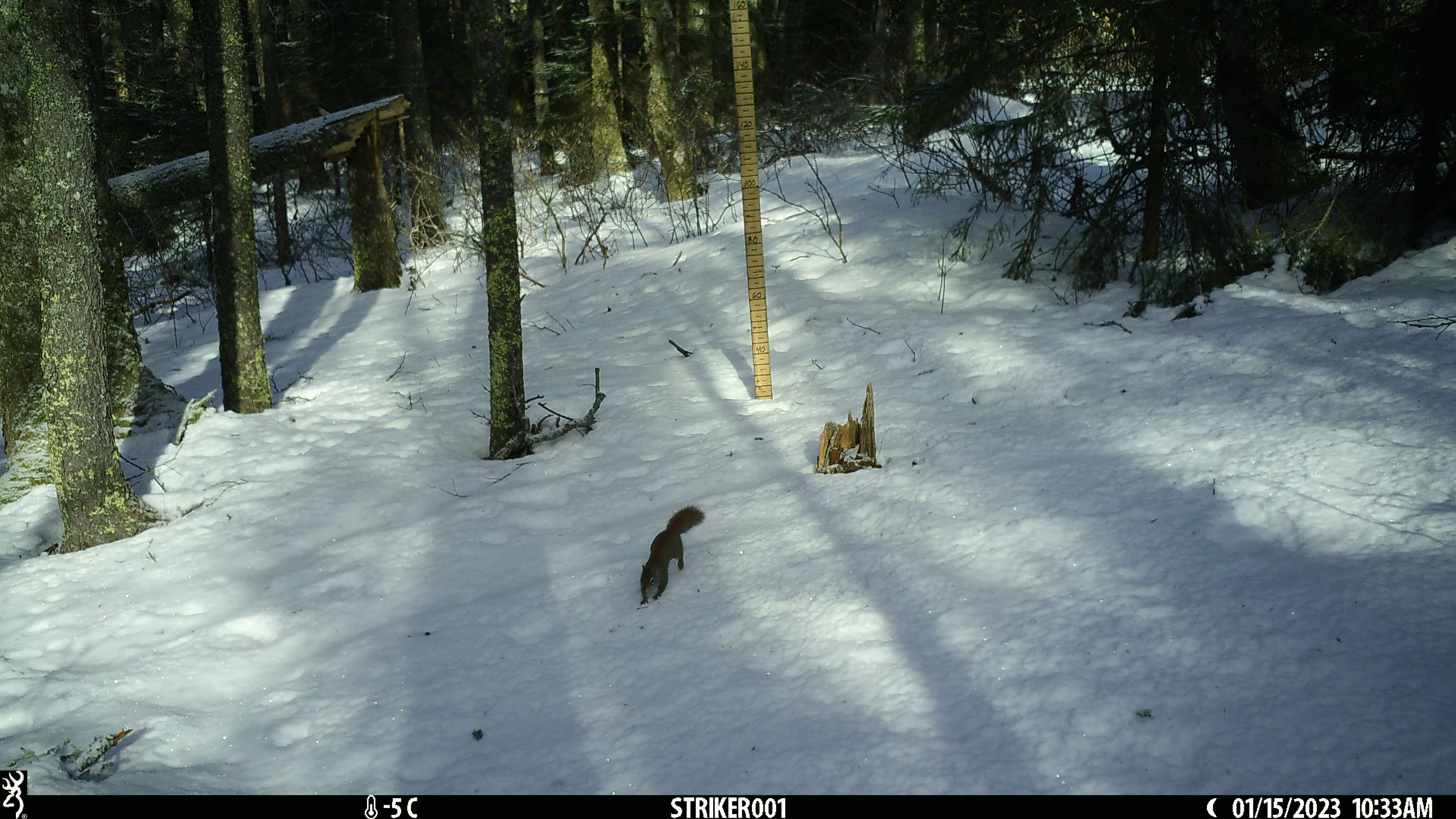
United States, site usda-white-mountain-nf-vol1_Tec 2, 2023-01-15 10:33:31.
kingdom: Animalia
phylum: Chordata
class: Mammalia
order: Rodentia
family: Sciuridae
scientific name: Sciuridae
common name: squirrel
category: squirrel sp.